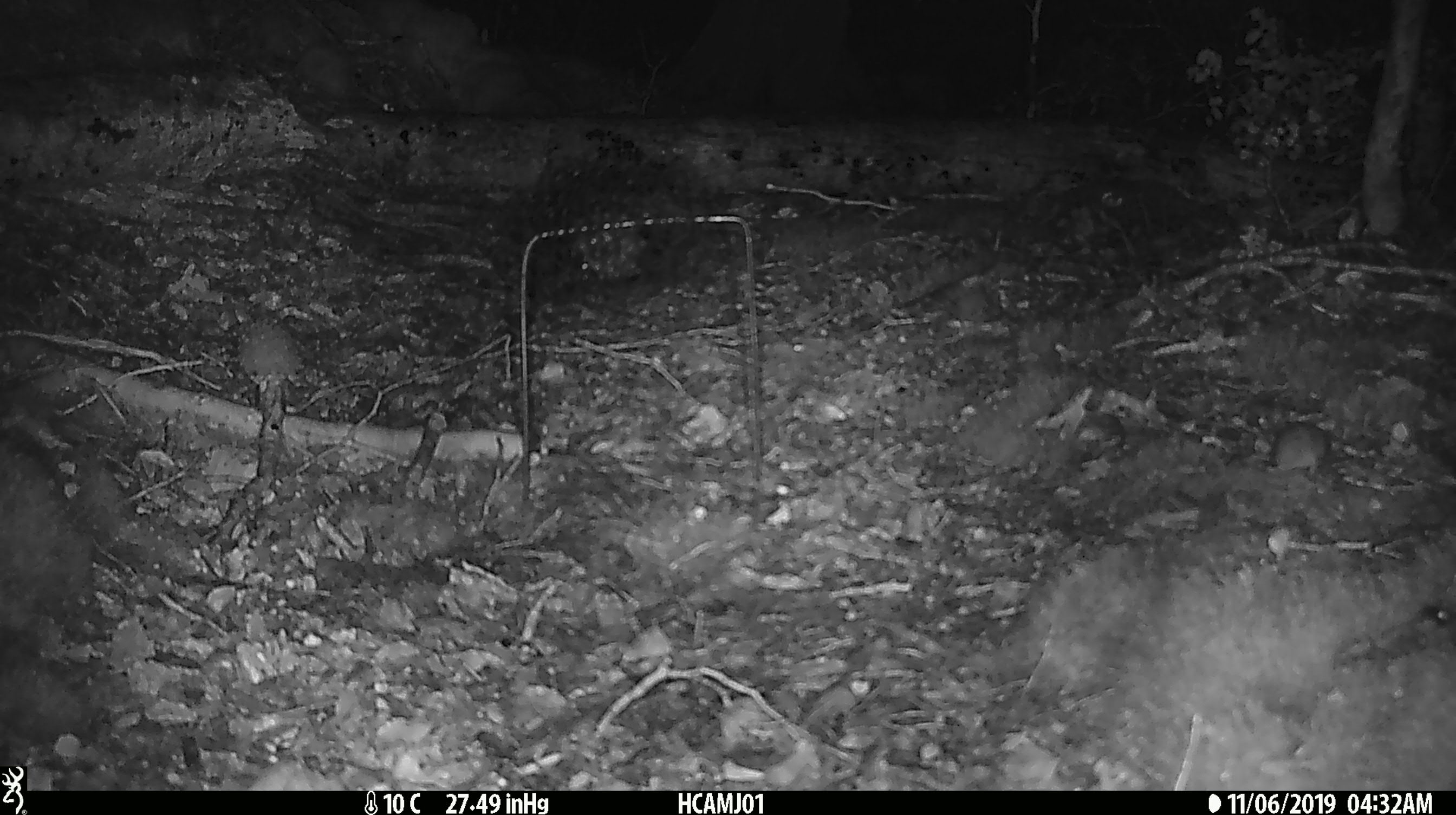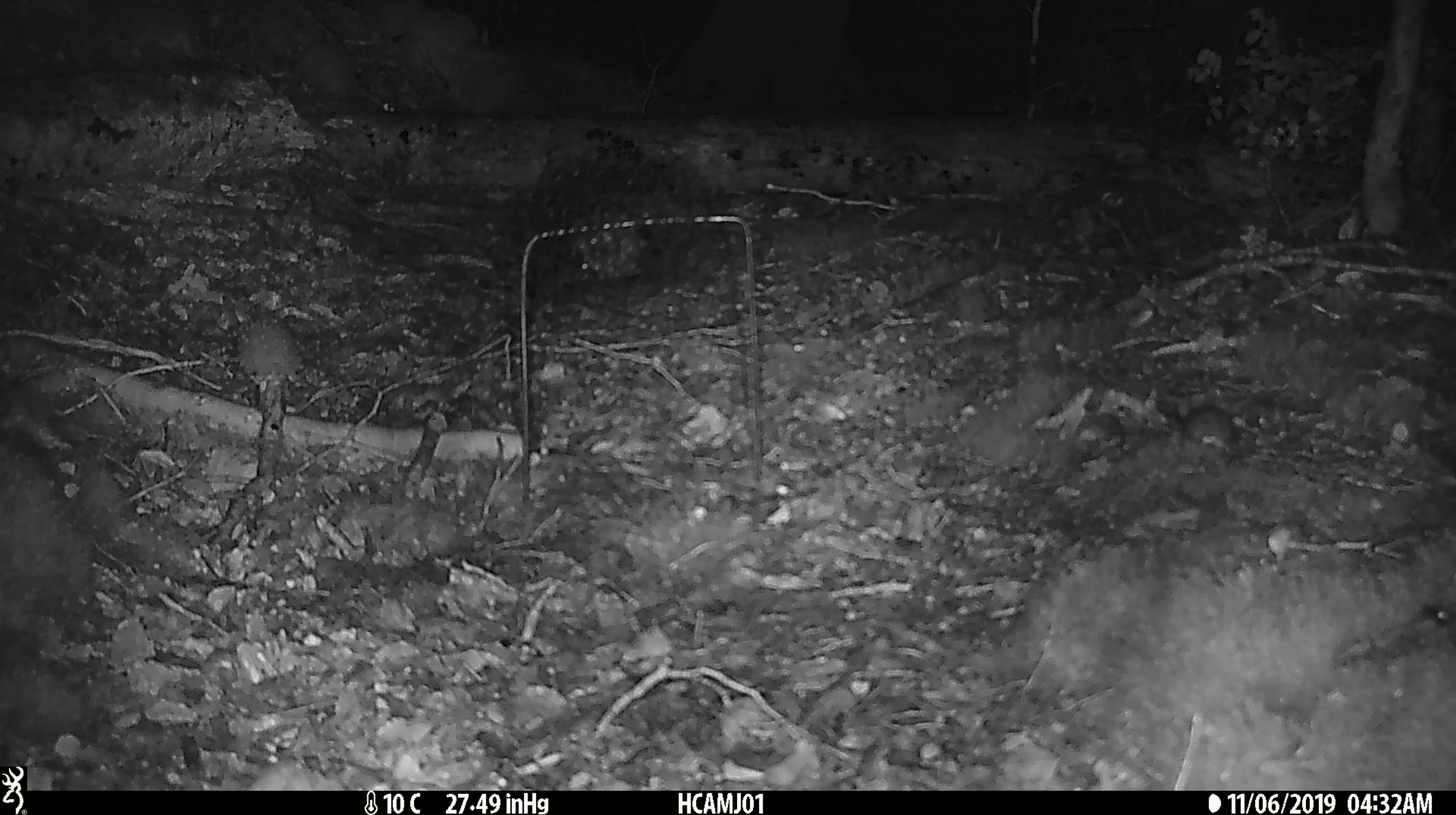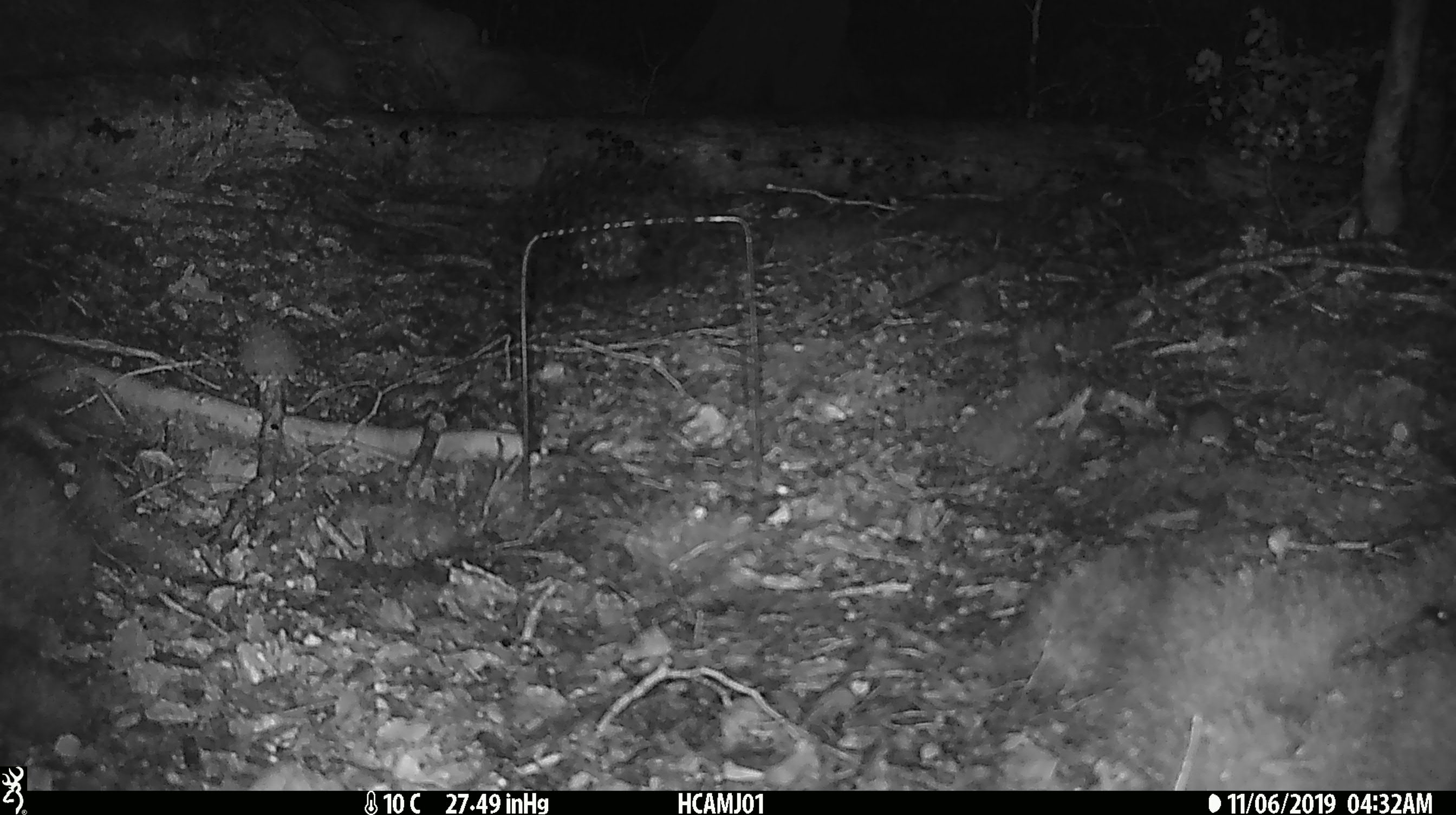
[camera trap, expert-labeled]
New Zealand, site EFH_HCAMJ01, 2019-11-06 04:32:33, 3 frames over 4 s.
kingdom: Animalia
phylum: Chordata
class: Mammalia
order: Rodentia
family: Muridae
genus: Mus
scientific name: Mus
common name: mouse